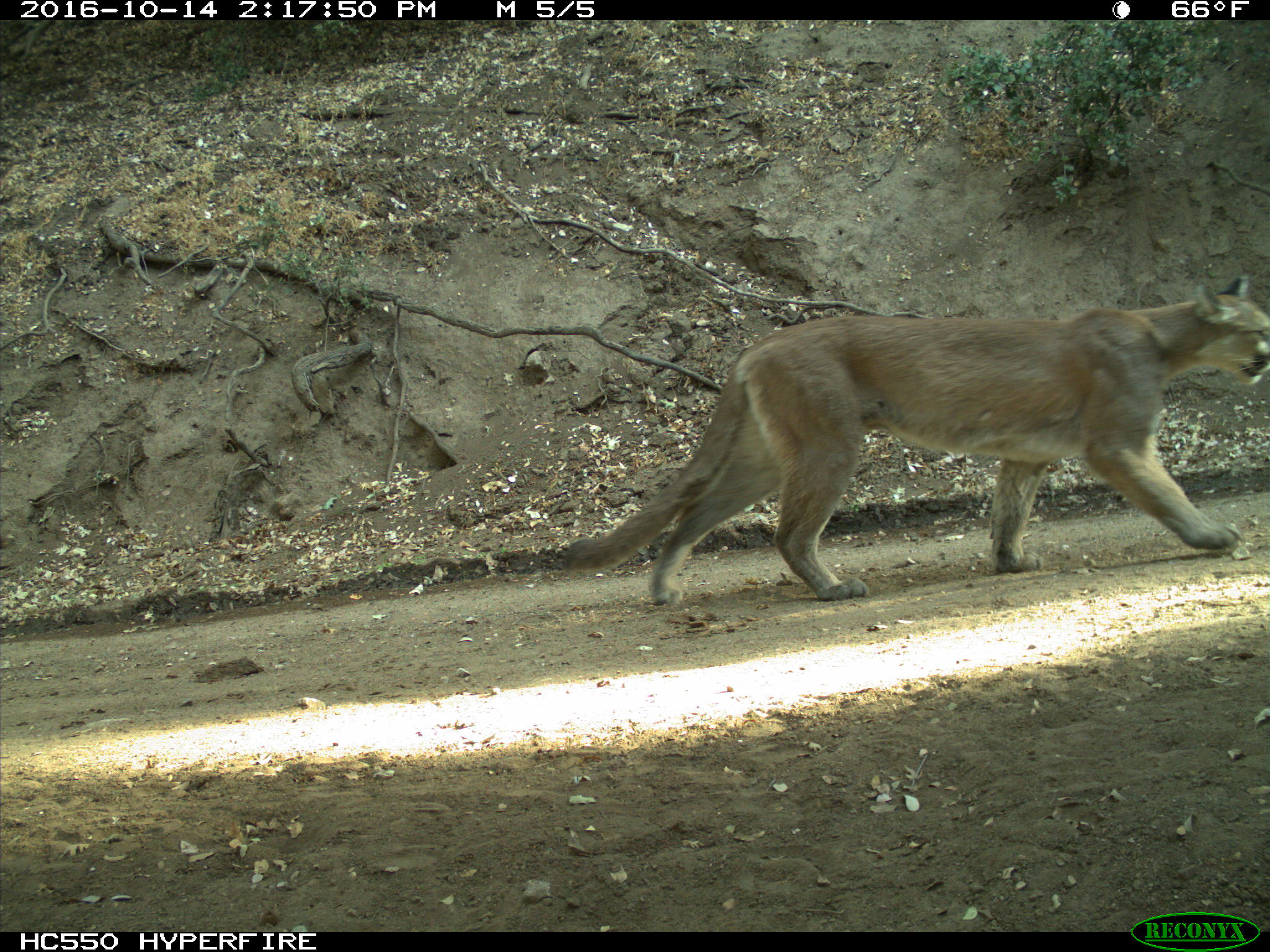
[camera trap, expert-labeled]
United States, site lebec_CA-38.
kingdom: Animalia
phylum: Chordata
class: Mammalia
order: Carnivora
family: Felidae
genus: Puma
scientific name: Puma concolor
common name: mountain lion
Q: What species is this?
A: Puma concolor (mountain lion).